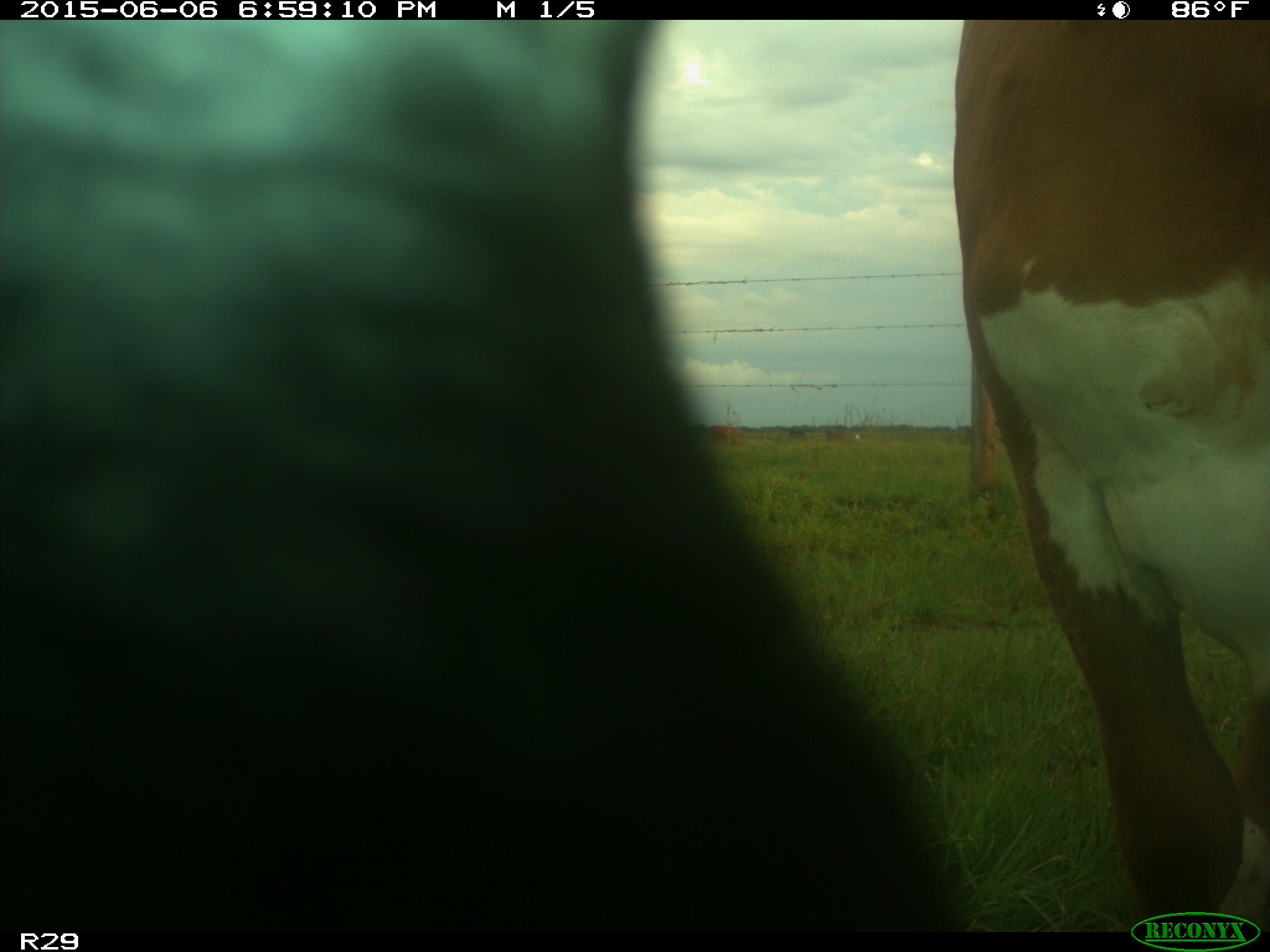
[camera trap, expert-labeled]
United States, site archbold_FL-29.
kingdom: Animalia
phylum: Chordata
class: Mammalia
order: Artiodactyla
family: Bovidae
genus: Bos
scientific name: Bos taurus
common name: domestic cow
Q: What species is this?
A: Bos taurus (domestic cow).